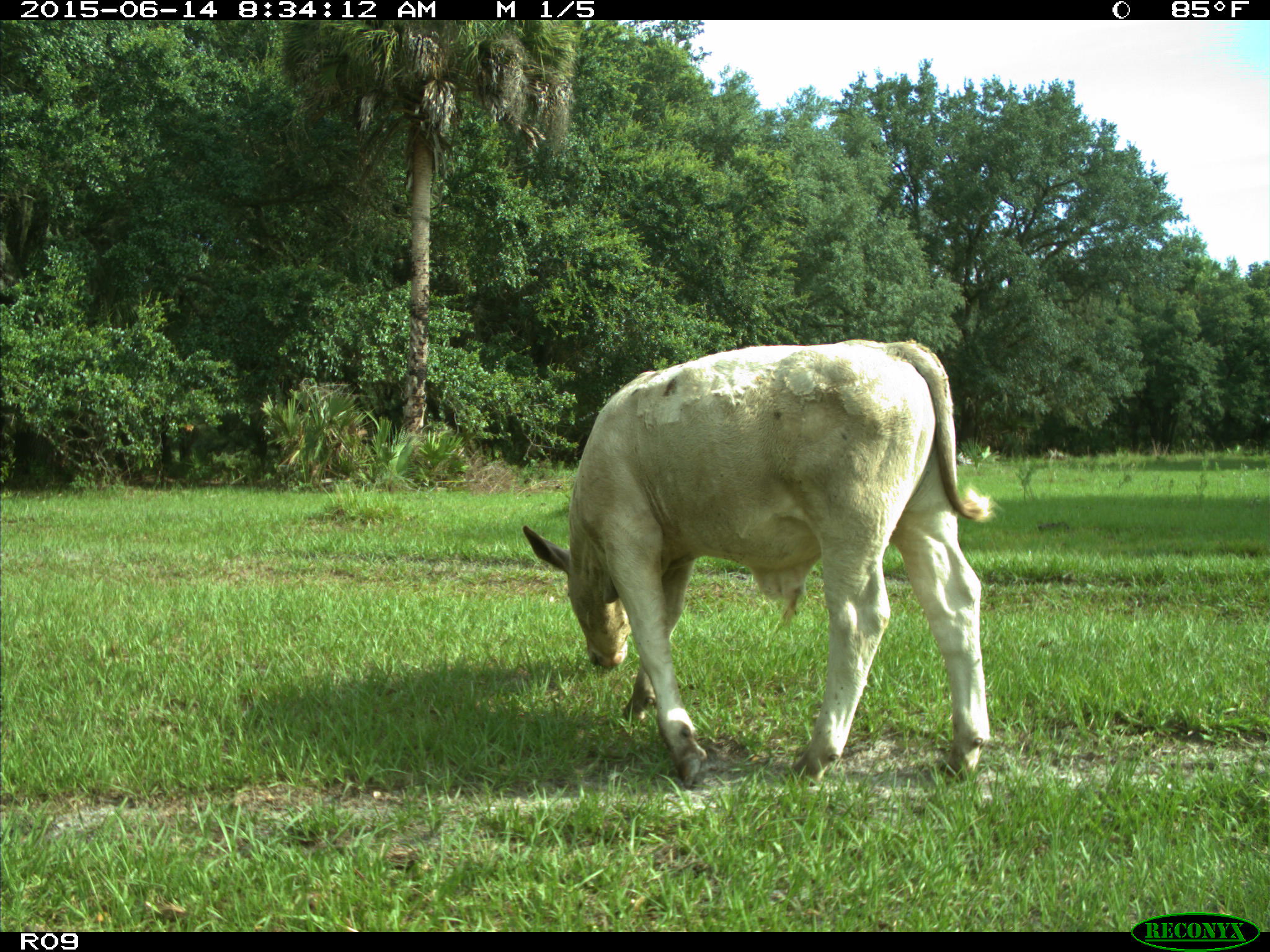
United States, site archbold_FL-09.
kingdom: Animalia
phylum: Chordata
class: Mammalia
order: Artiodactyla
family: Bovidae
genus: Bos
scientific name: Bos taurus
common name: domestic cow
Bos taurus (domestic cow).